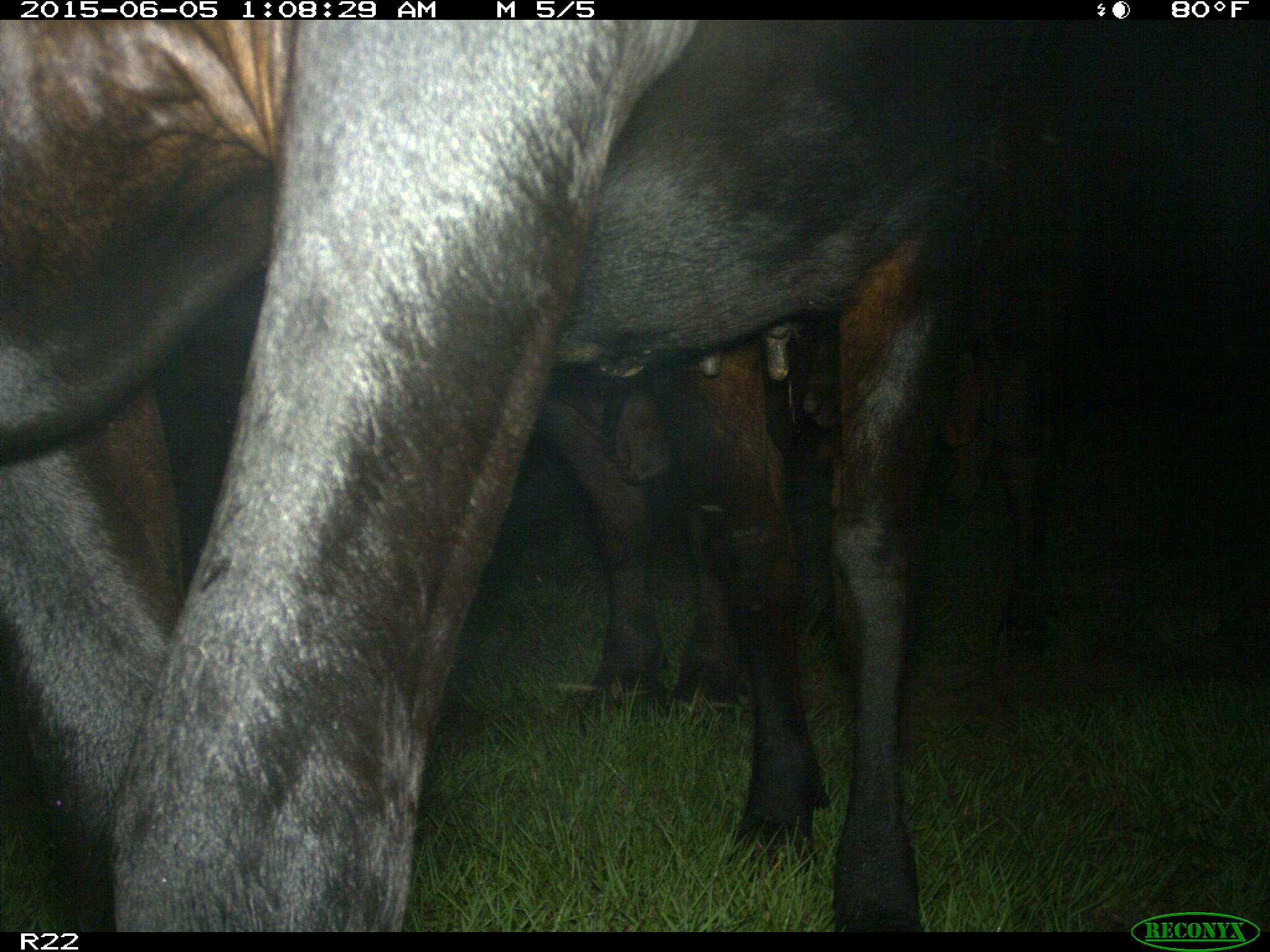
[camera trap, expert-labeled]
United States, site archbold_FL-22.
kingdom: Animalia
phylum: Chordata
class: Mammalia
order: Artiodactyla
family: Bovidae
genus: Bos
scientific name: Bos taurus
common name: domestic cow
Bos taurus (domestic cow).